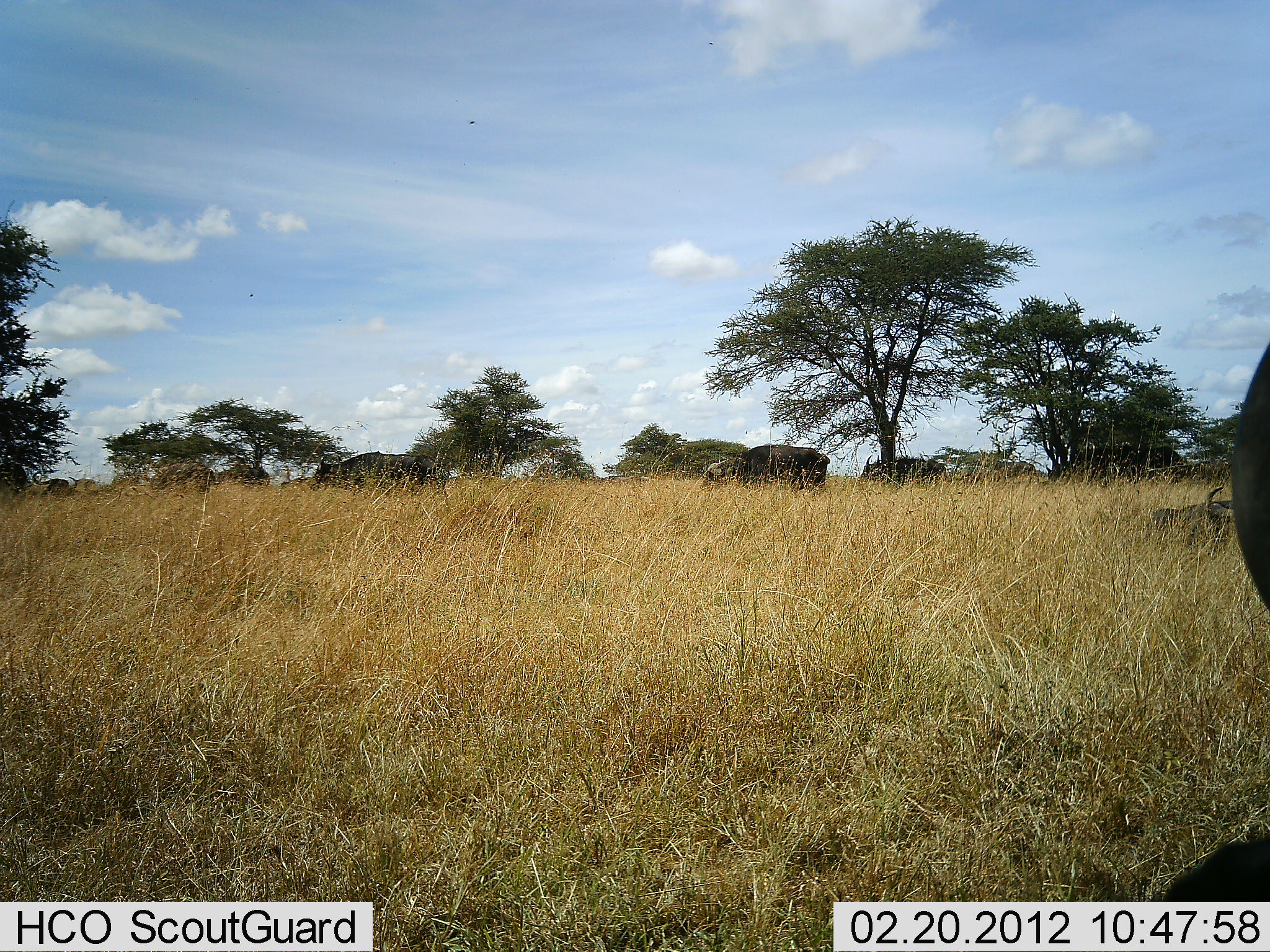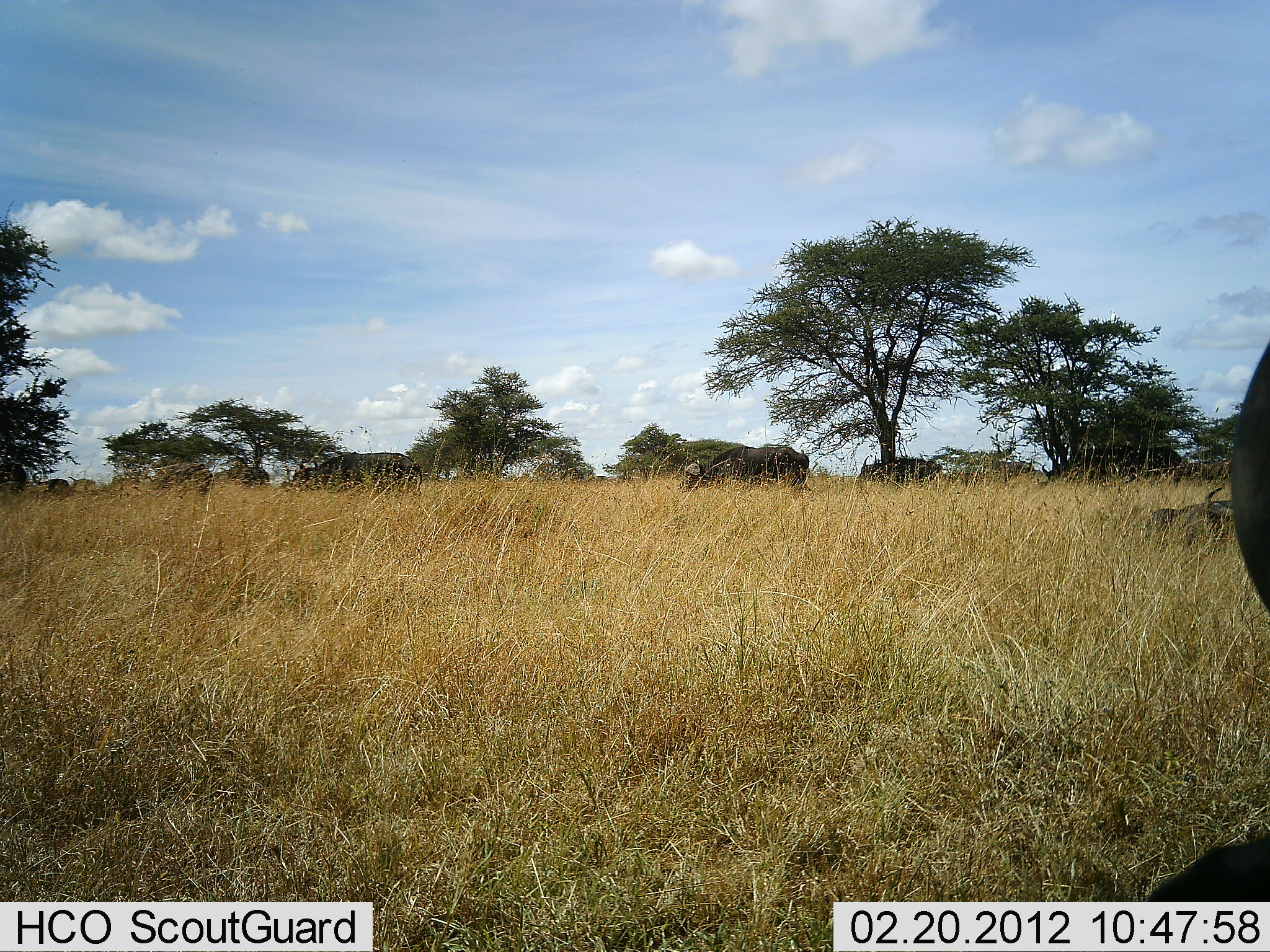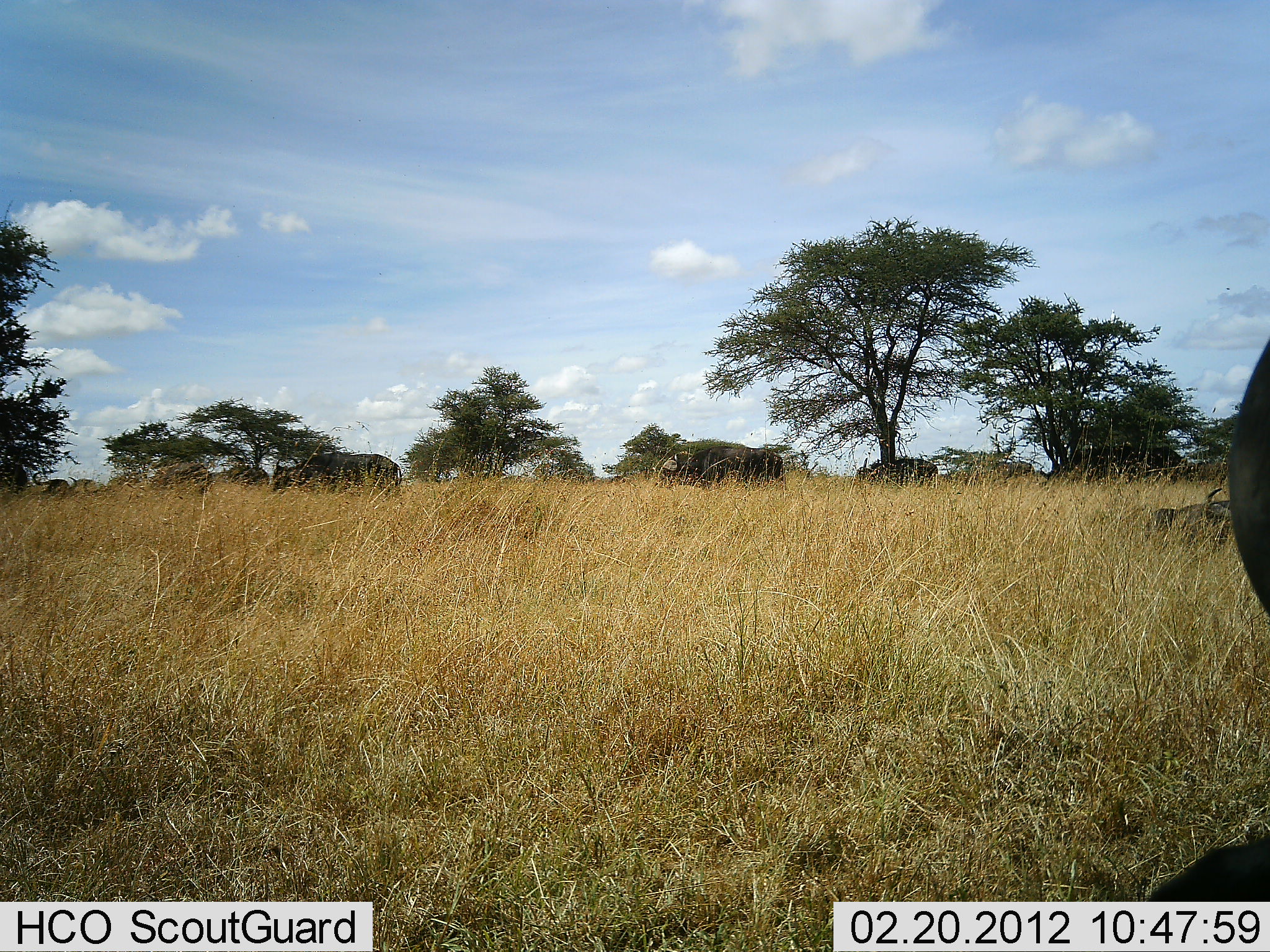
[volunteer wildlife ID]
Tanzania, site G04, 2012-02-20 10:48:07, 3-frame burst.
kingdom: Animalia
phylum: Chordata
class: Mammalia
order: Artiodactyla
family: Bovidae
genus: Syncerus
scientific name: Syncerus caffer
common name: cape buffalo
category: buffalo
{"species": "buffalo (cape buffalo) (Syncerus caffer)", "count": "6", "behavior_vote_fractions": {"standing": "29%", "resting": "17%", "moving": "83%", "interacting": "4%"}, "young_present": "0%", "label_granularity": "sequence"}